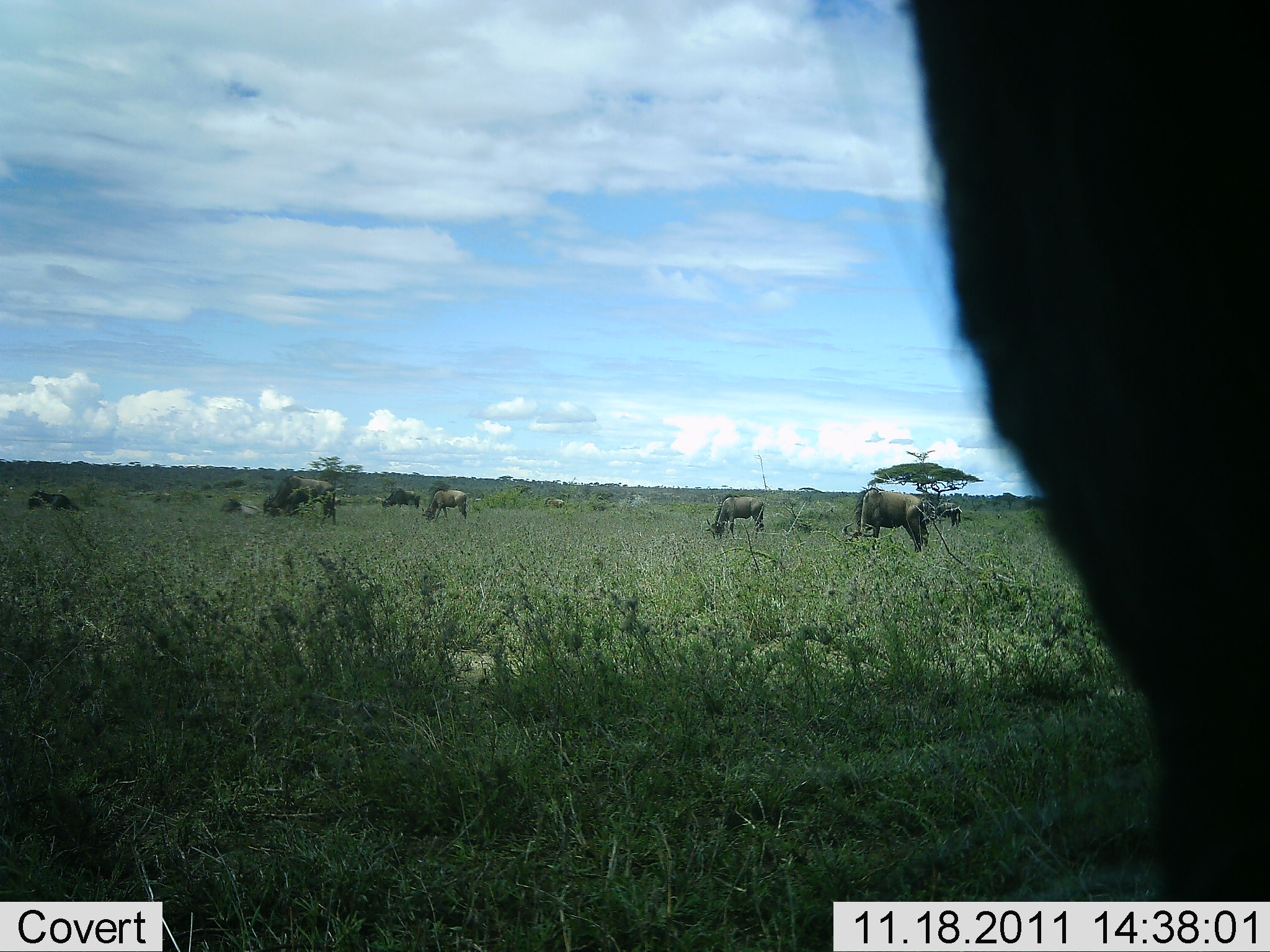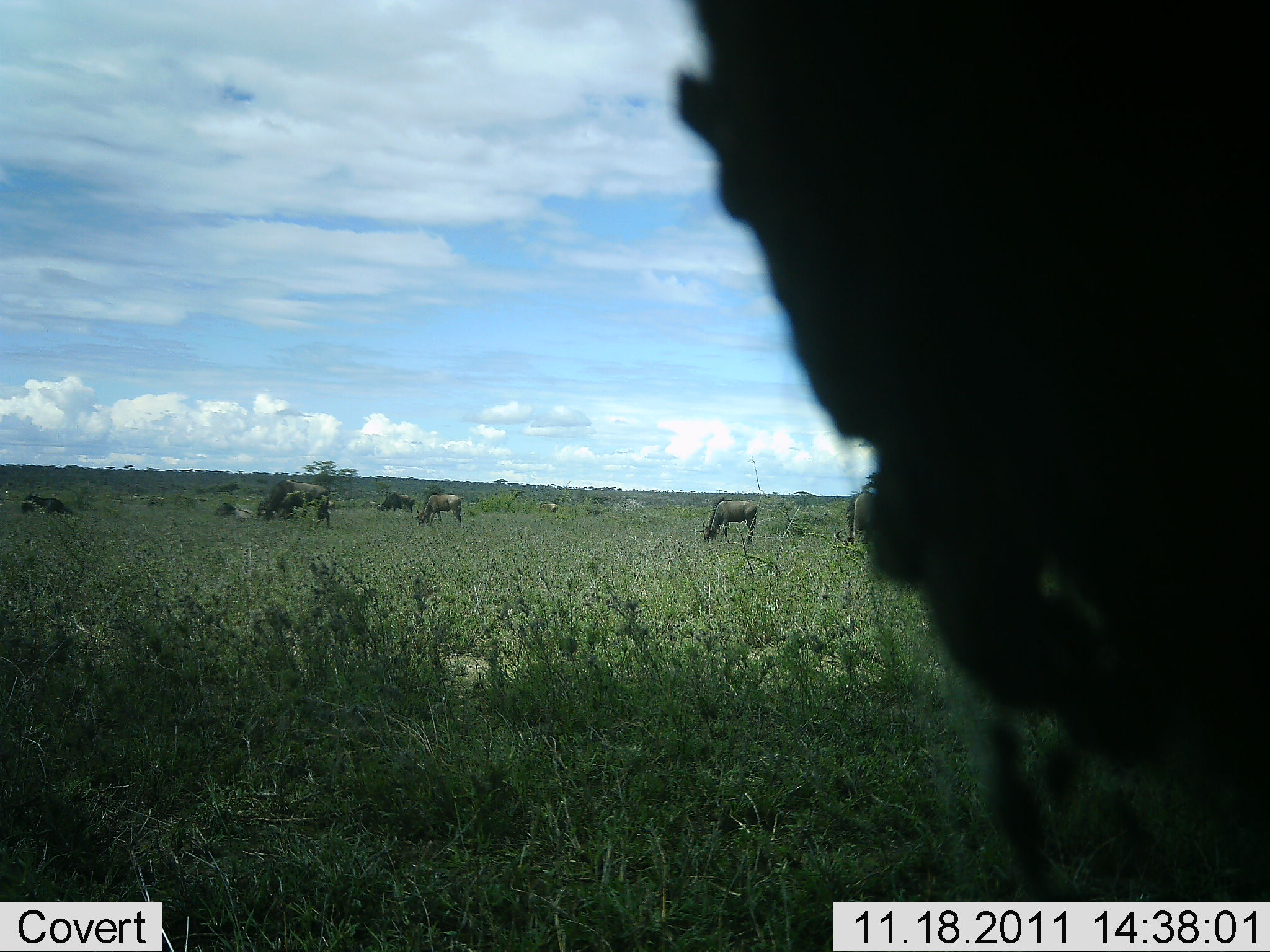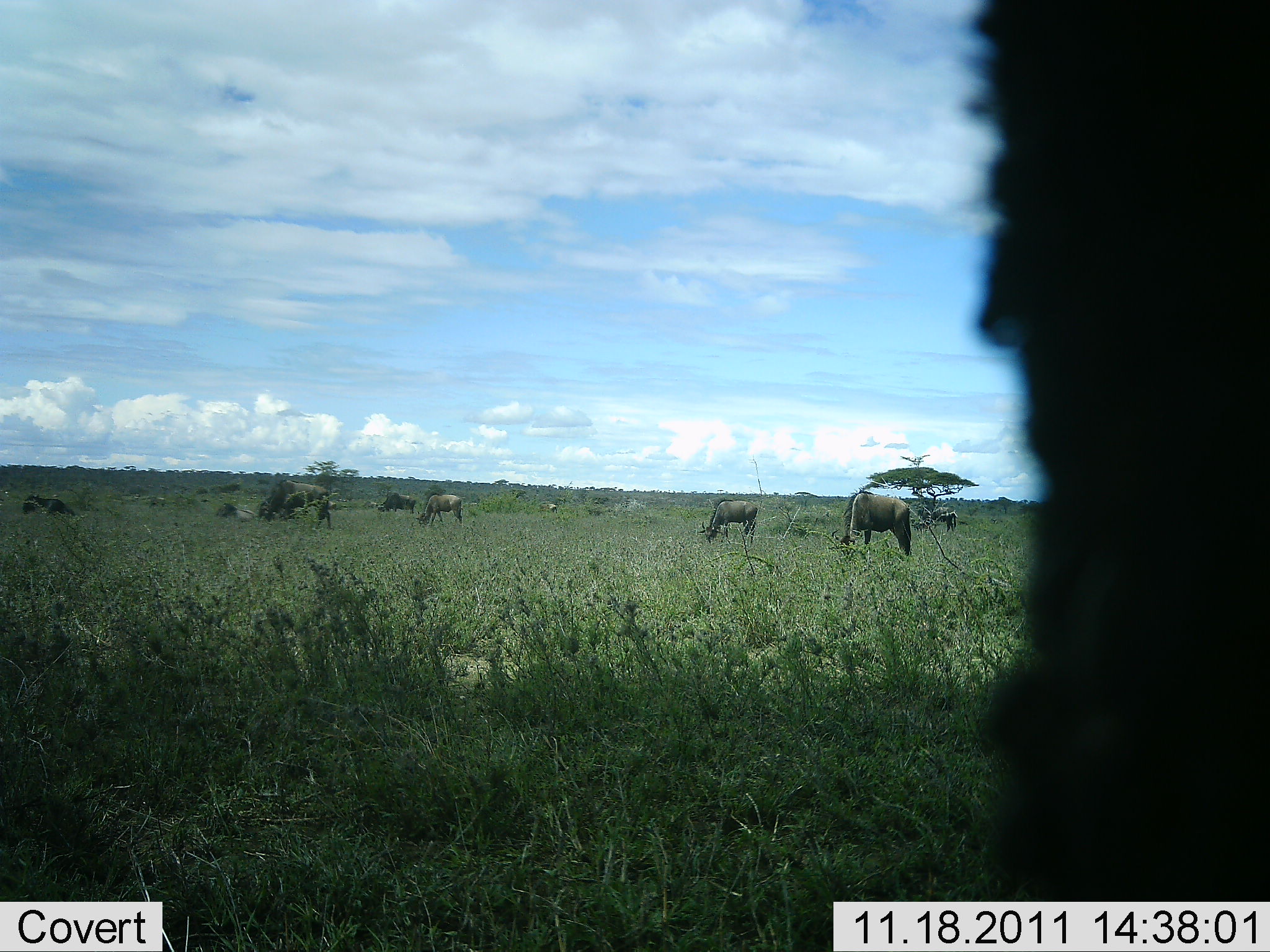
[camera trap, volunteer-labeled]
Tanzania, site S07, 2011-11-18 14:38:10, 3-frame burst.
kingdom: Animalia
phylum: Chordata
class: Mammalia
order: Artiodactyla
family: Bovidae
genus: Connochaetes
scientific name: Connochaetes taurinus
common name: blue wildebeest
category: wildebeest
Wildebeest (blue wildebeest) (Connochaetes taurinus), count 8. Behavior (volunteer vote fractions): standing 50%, resting 20%, moving 10%, interacting 10%. Young present (vote fraction): 0%. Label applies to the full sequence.